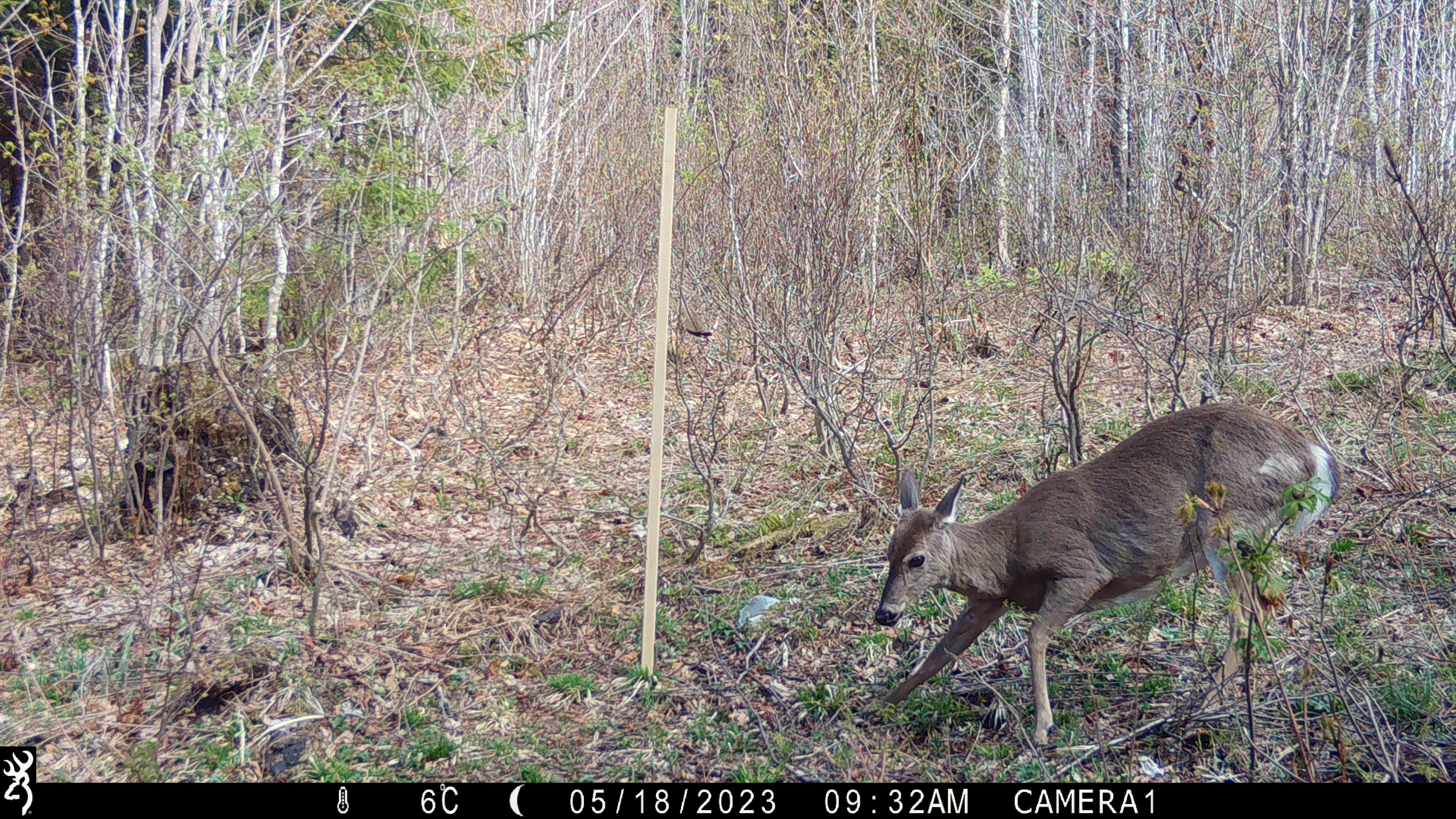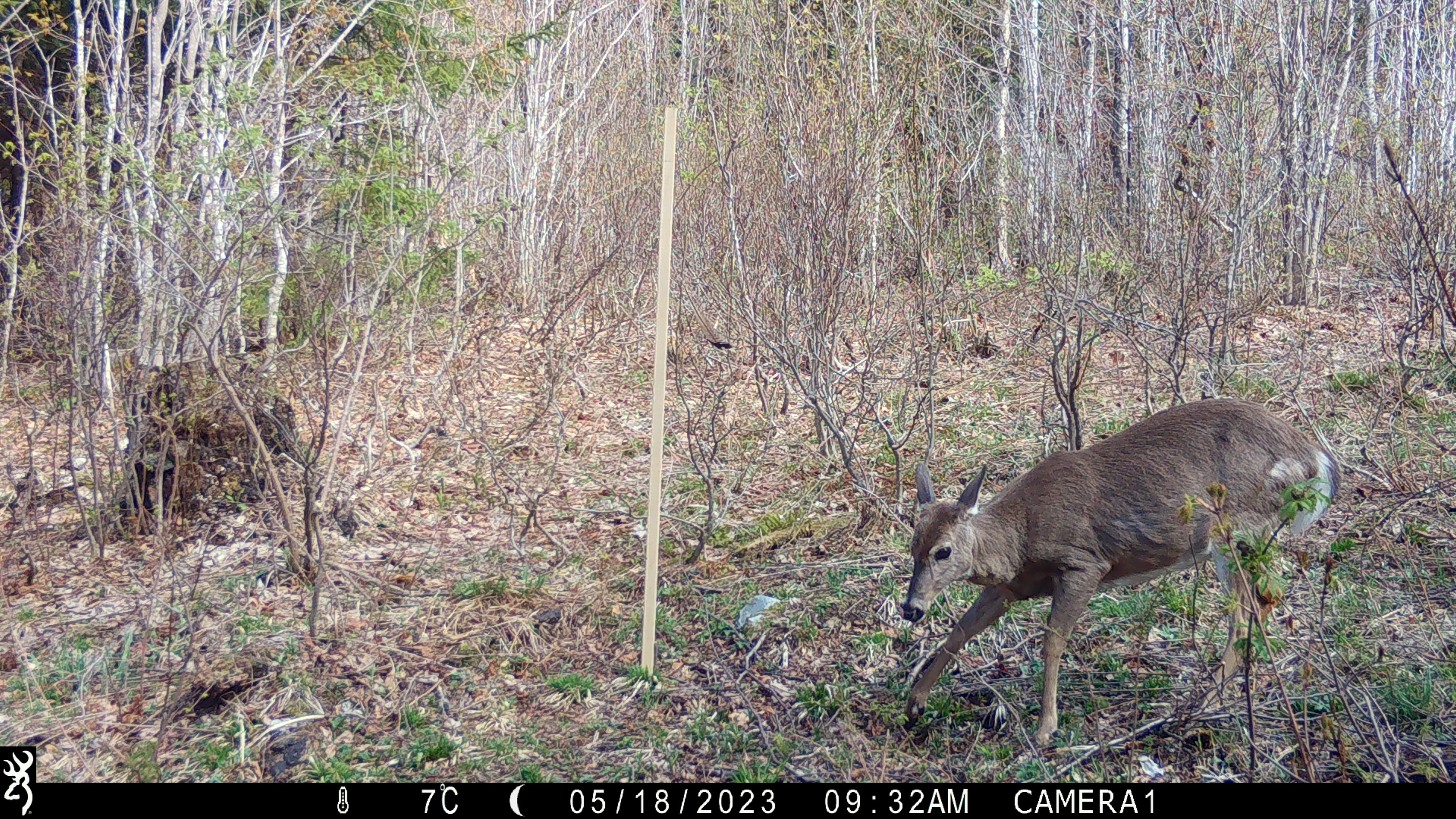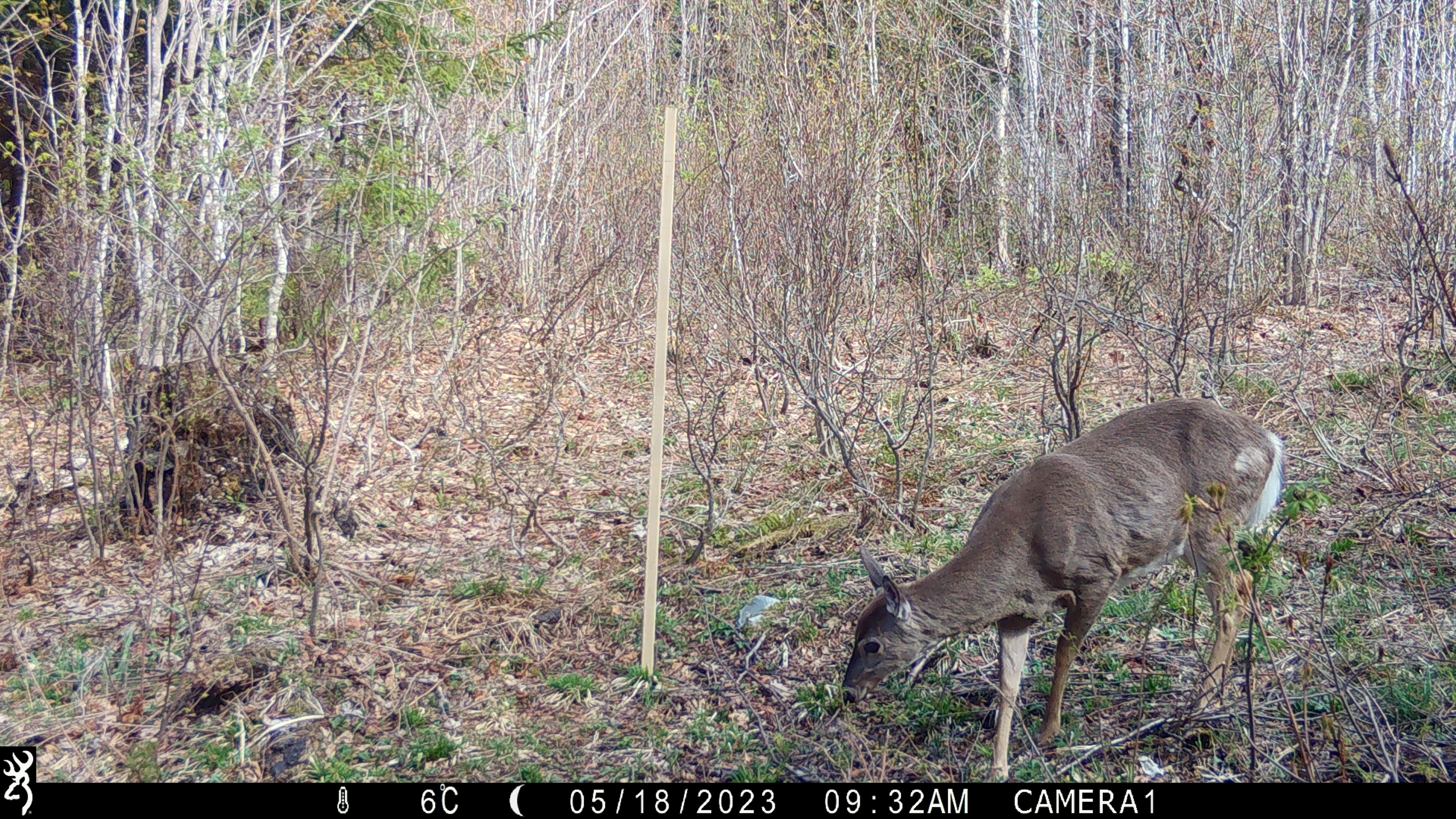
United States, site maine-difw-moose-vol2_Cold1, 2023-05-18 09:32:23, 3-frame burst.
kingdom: Animalia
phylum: Chordata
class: Mammalia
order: Artiodactyla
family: Cervidae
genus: Odocoileus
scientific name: Odocoileus virginianus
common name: white-tailed deer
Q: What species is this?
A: White-tailed deer (Odocoileus virginianus).